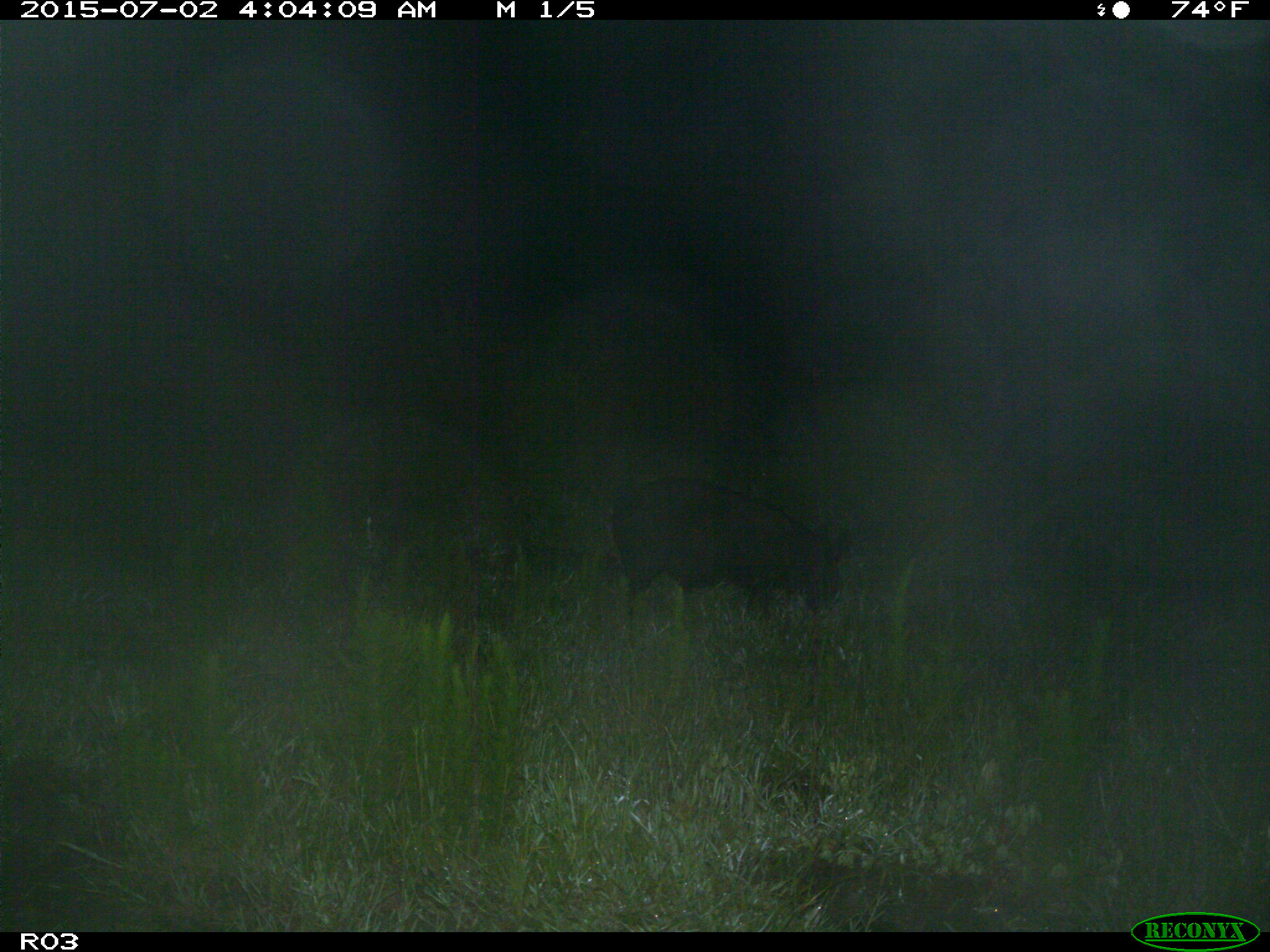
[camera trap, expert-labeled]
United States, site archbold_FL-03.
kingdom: Animalia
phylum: Chordata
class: Mammalia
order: Artiodactyla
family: Suidae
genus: Sus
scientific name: Sus scrofa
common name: wild boar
Sus scrofa (wild boar).